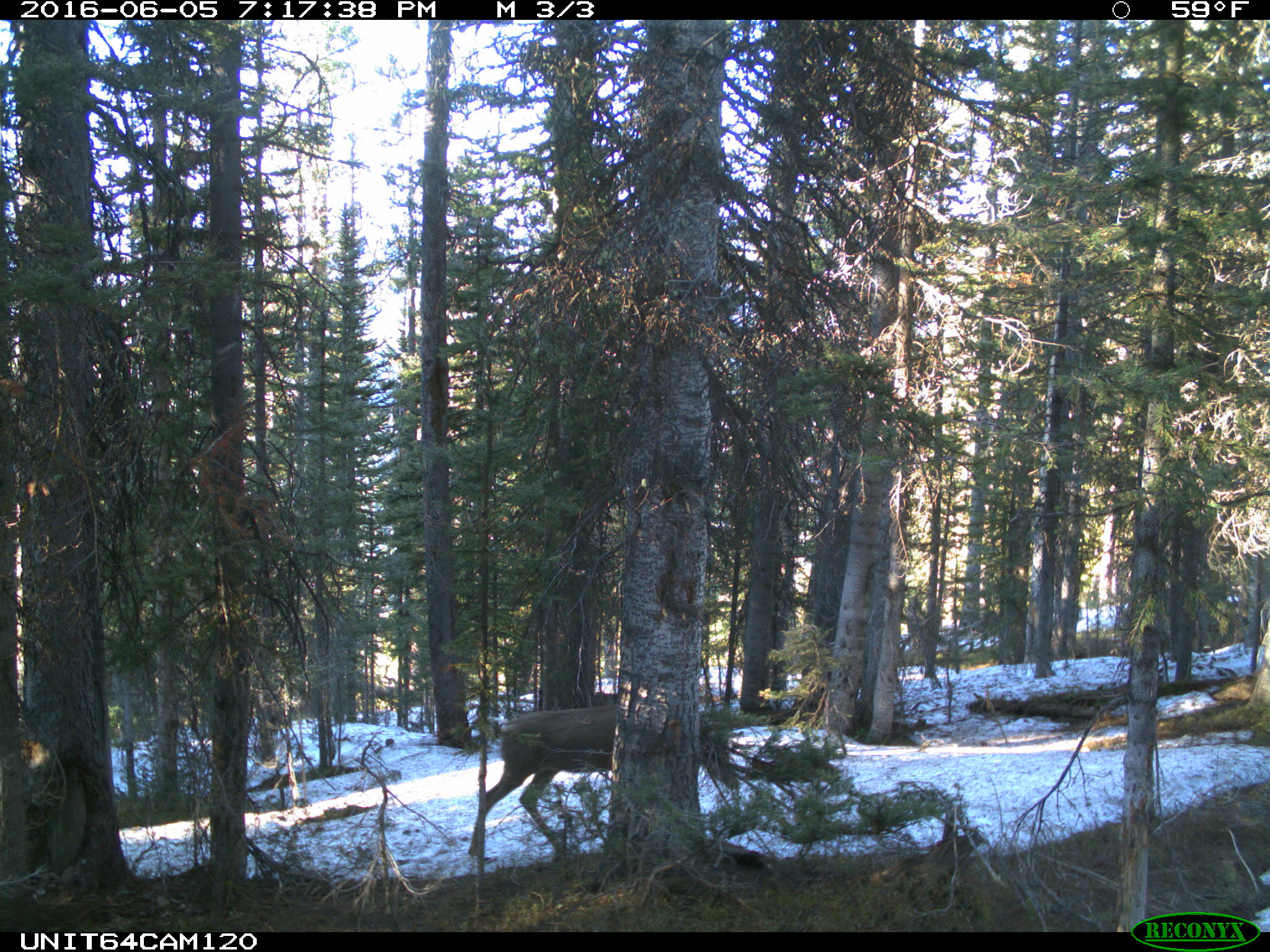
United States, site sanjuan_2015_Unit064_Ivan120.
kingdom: Animalia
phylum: Chordata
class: Mammalia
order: Artiodactyla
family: Cervidae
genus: Odocoileus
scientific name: Odocoileus hemionus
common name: mule deer